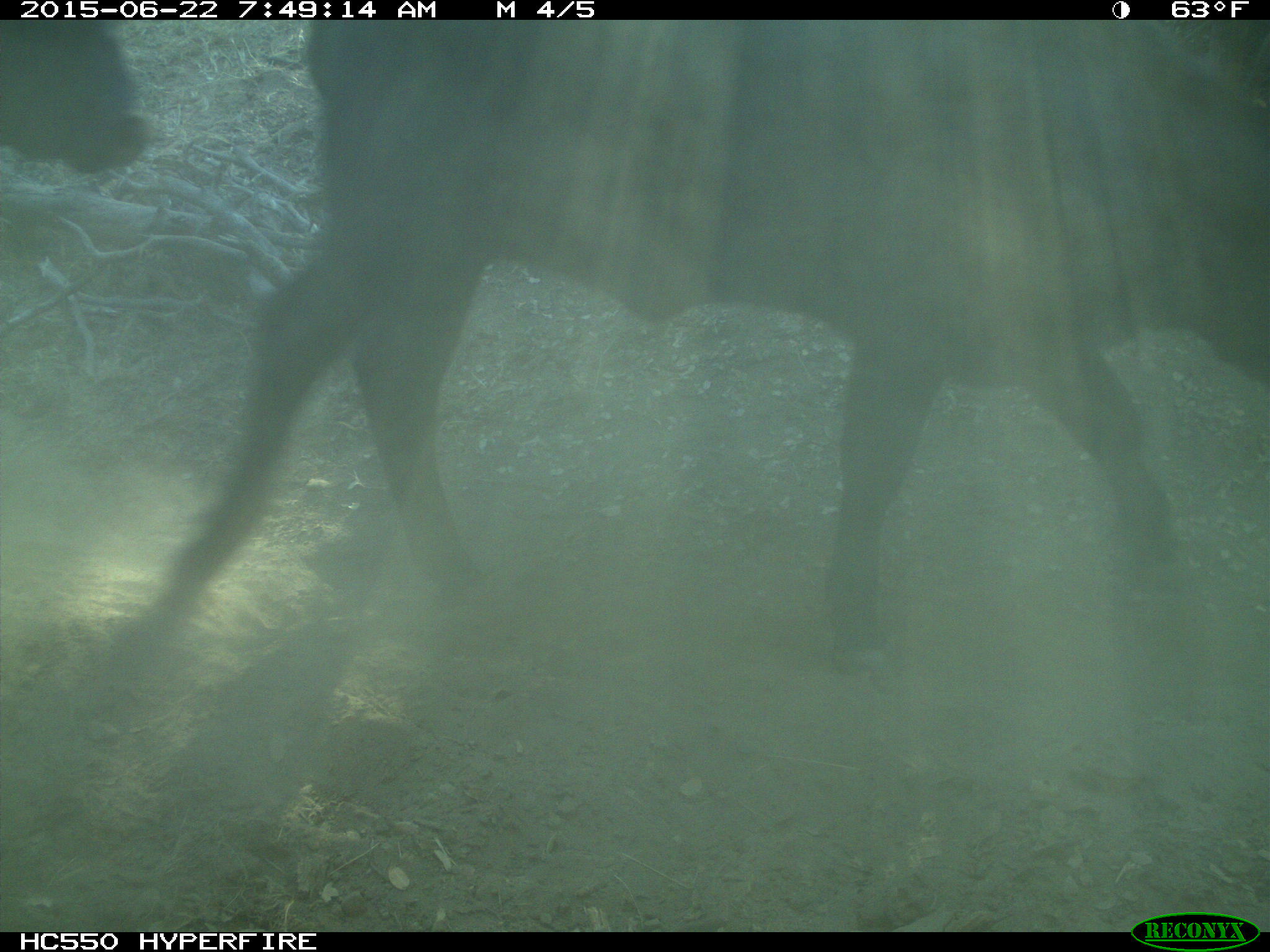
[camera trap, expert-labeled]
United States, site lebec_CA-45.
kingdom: Animalia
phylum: Chordata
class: Mammalia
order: Artiodactyla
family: Bovidae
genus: Bos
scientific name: Bos taurus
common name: domestic cow